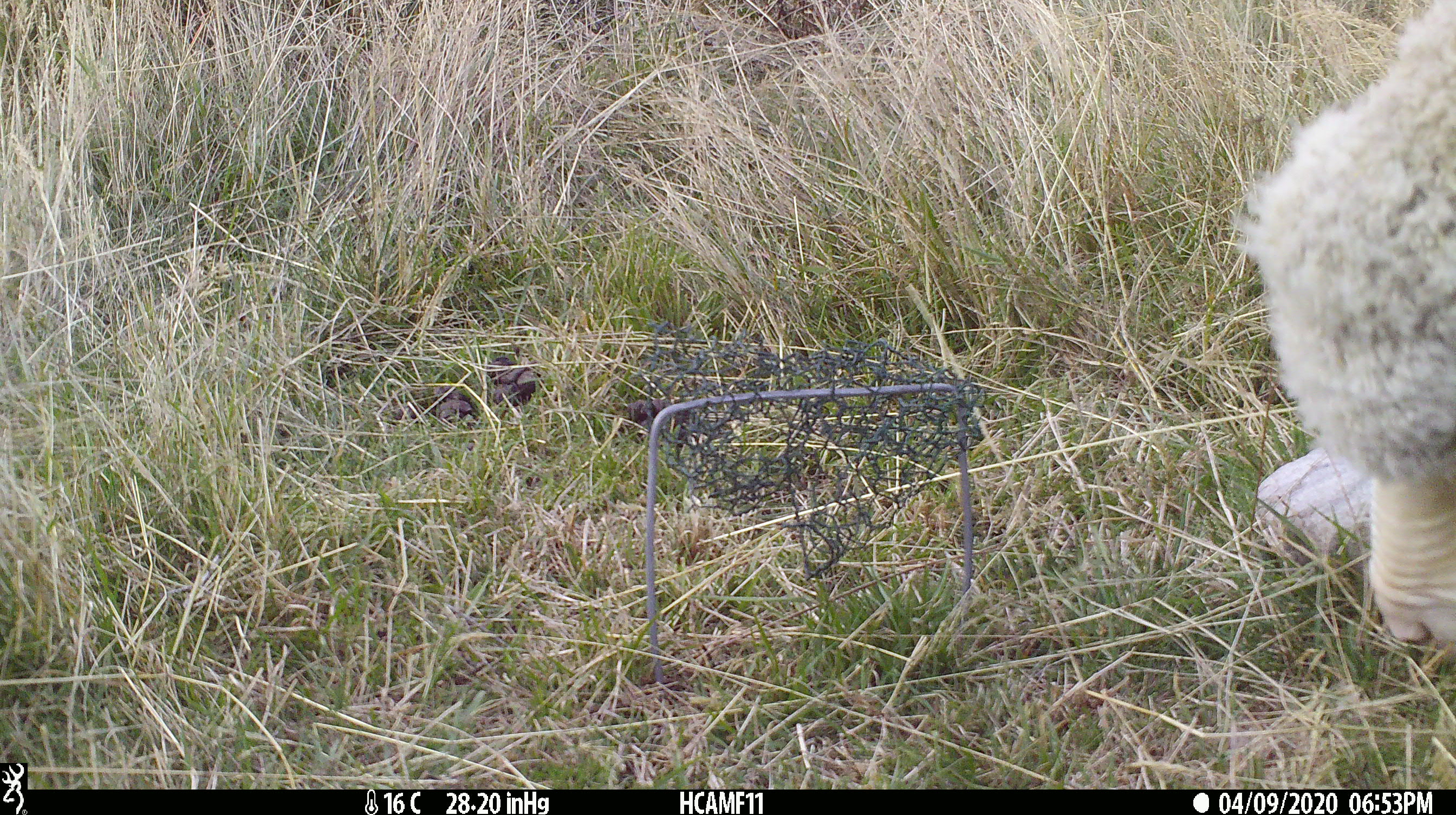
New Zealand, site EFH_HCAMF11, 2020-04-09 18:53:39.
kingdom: Animalia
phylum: Chordata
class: Mammalia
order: Artiodactyla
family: Bovidae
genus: Ovis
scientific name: Ovis aries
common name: domestic sheep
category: sheep